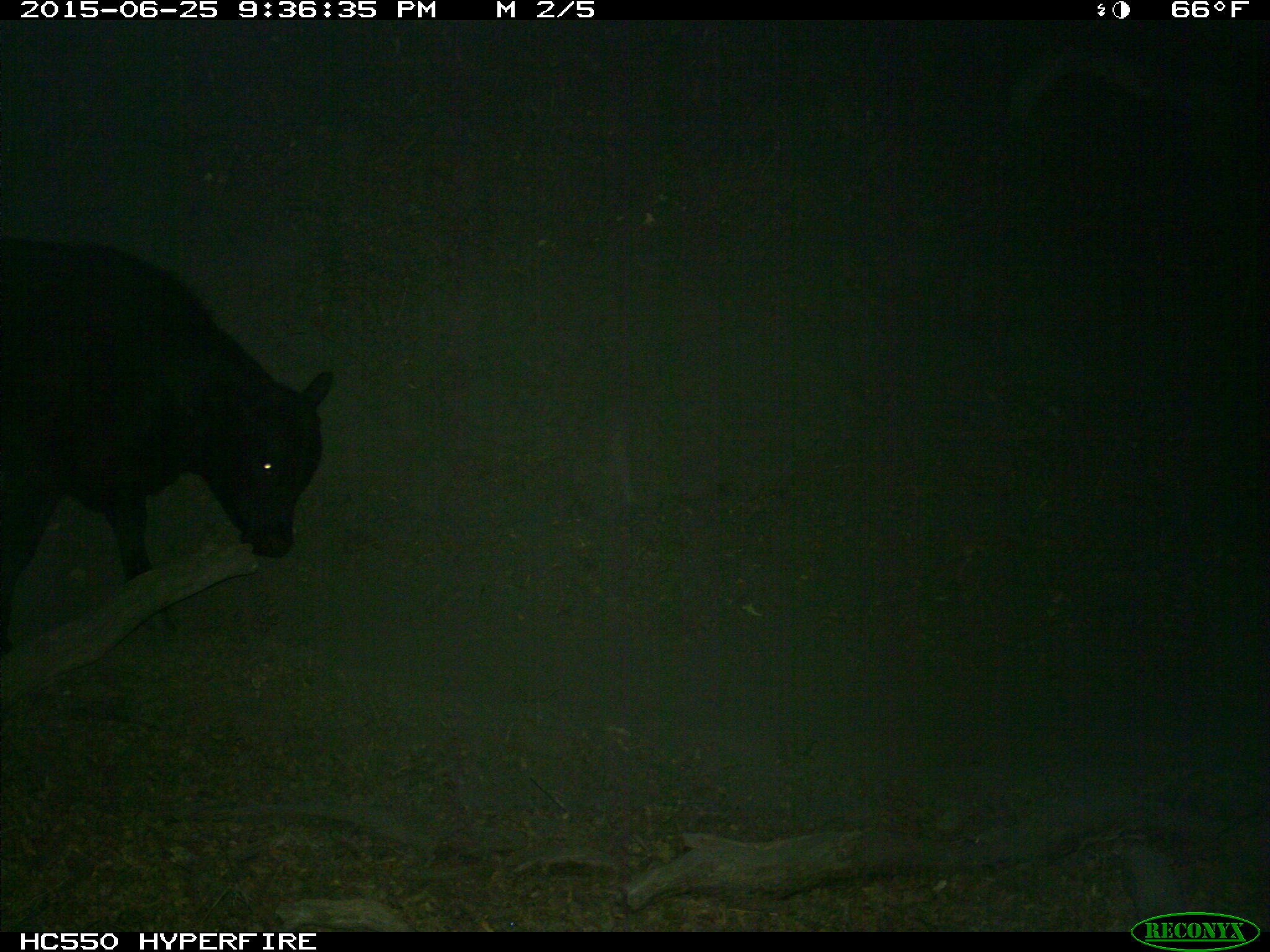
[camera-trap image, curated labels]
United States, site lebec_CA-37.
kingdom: Animalia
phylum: Chordata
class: Mammalia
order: Artiodactyla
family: Bovidae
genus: Bos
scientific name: Bos taurus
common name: domestic cow